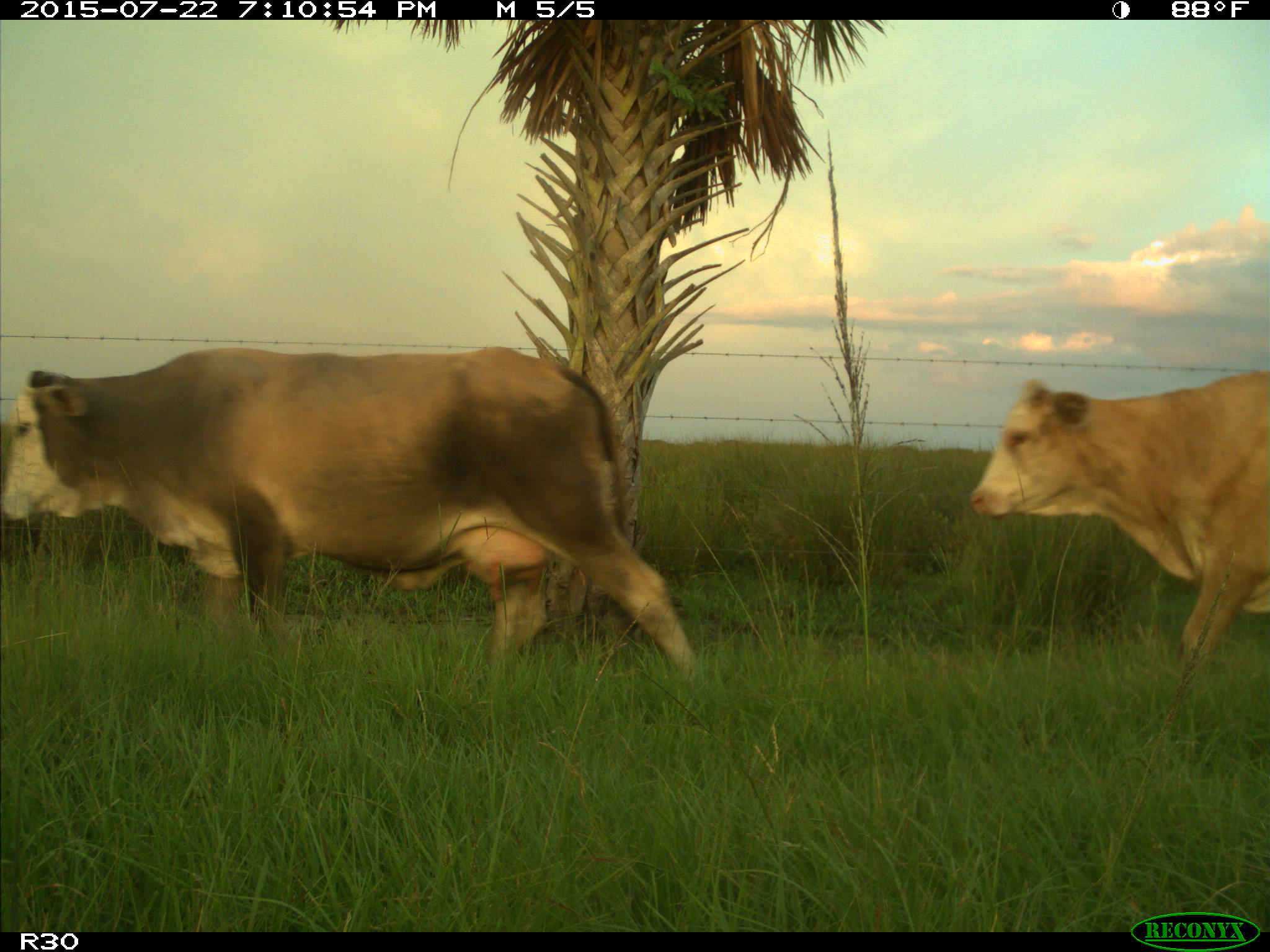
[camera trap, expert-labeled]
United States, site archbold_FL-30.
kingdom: Animalia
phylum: Chordata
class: Mammalia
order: Artiodactyla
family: Bovidae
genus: Bos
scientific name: Bos taurus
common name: domestic cow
Bos taurus (domestic cow).